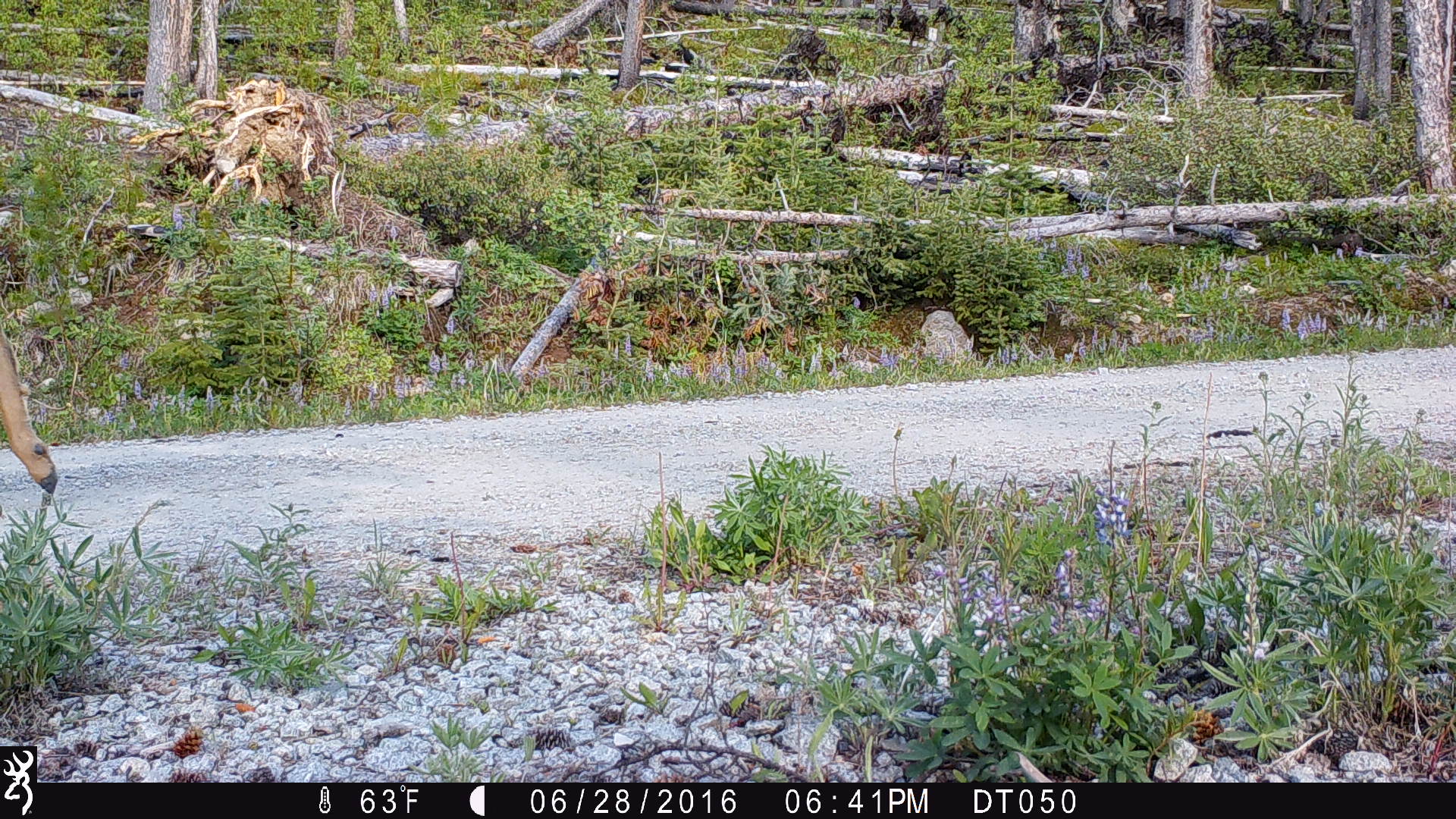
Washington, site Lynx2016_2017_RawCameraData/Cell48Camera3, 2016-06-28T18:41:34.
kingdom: Animalia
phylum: Chordata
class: Mammalia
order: Artiodactyla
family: Cervidae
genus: Odocoileus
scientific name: Odocoileus hemionus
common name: mule deer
Odocoileus hemionus (mule deer). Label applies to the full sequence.